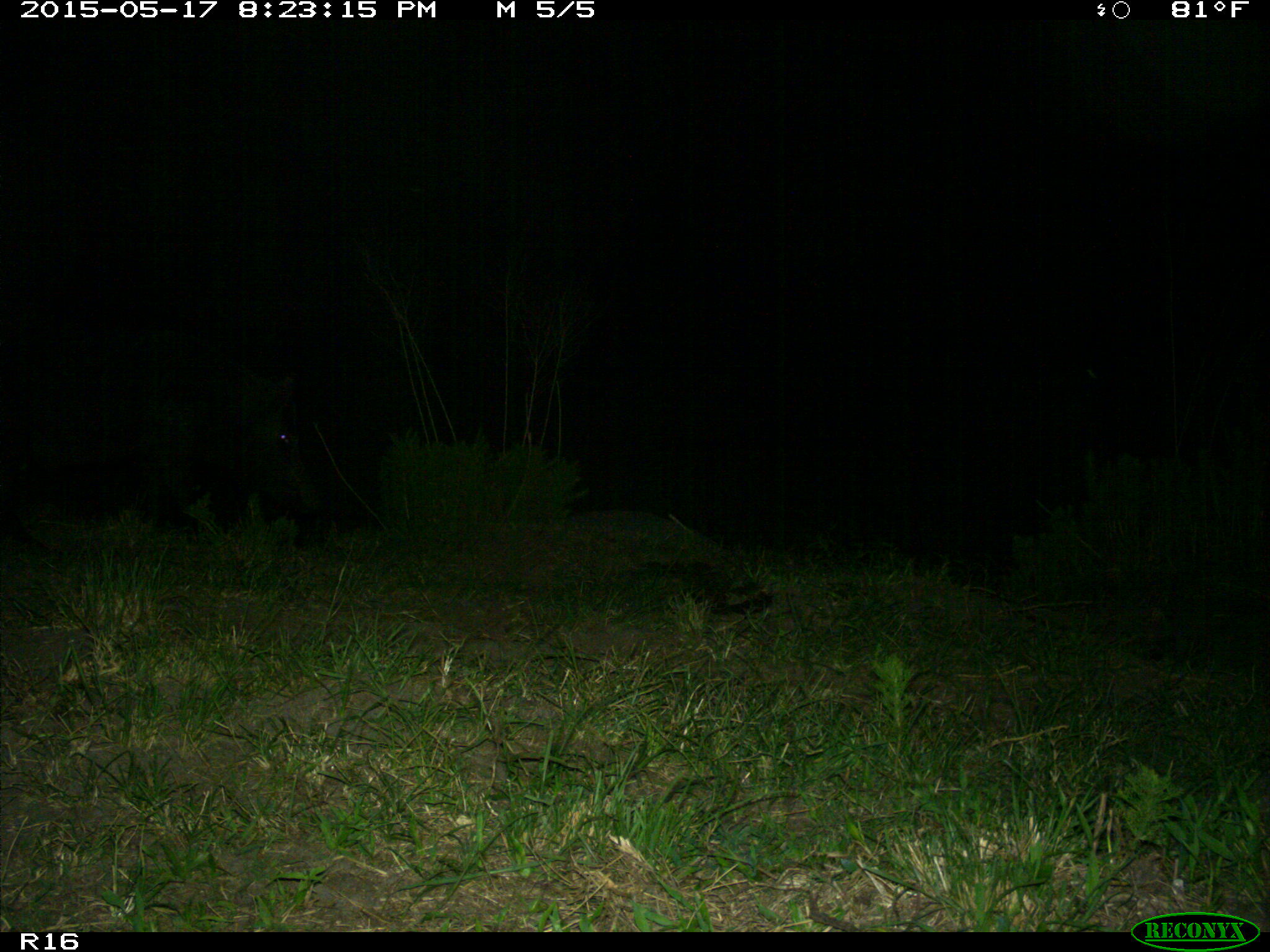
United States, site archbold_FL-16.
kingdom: Animalia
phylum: Chordata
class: Mammalia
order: Artiodactyla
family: Suidae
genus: Sus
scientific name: Sus scrofa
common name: wild boar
Sus scrofa (wild boar).